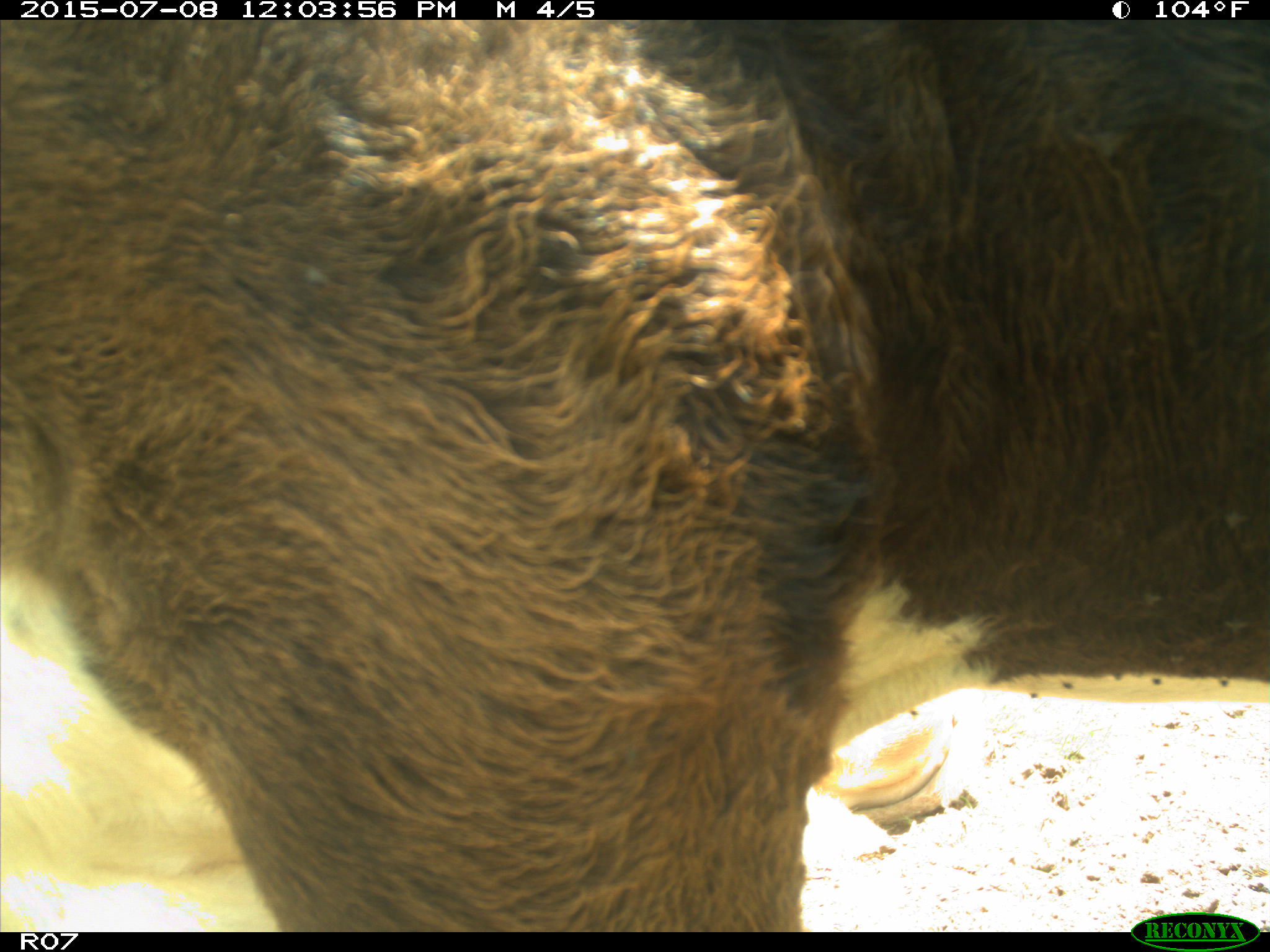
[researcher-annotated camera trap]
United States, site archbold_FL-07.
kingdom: Animalia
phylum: Chordata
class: Mammalia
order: Artiodactyla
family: Bovidae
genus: Bos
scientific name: Bos taurus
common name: domestic cow